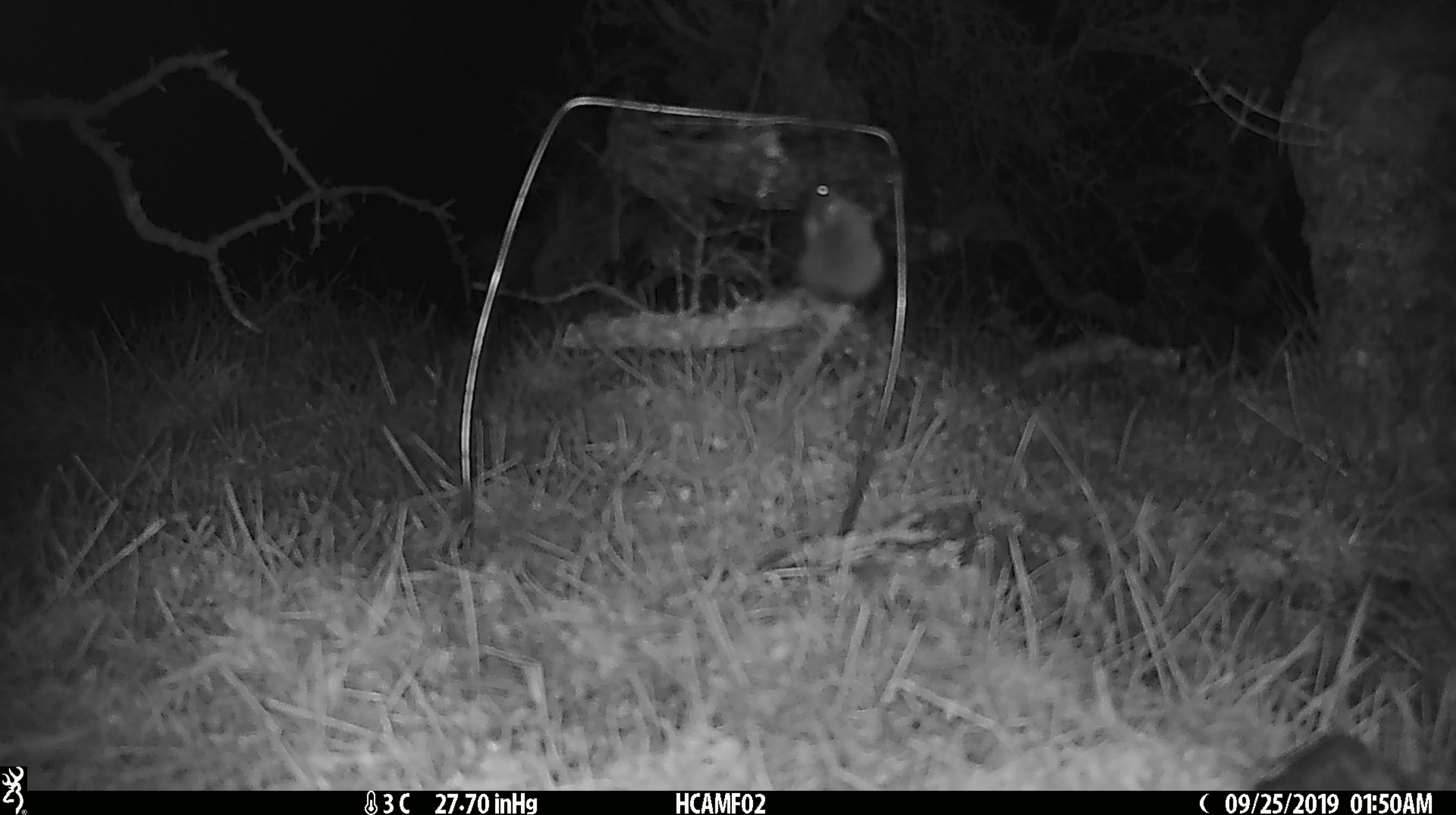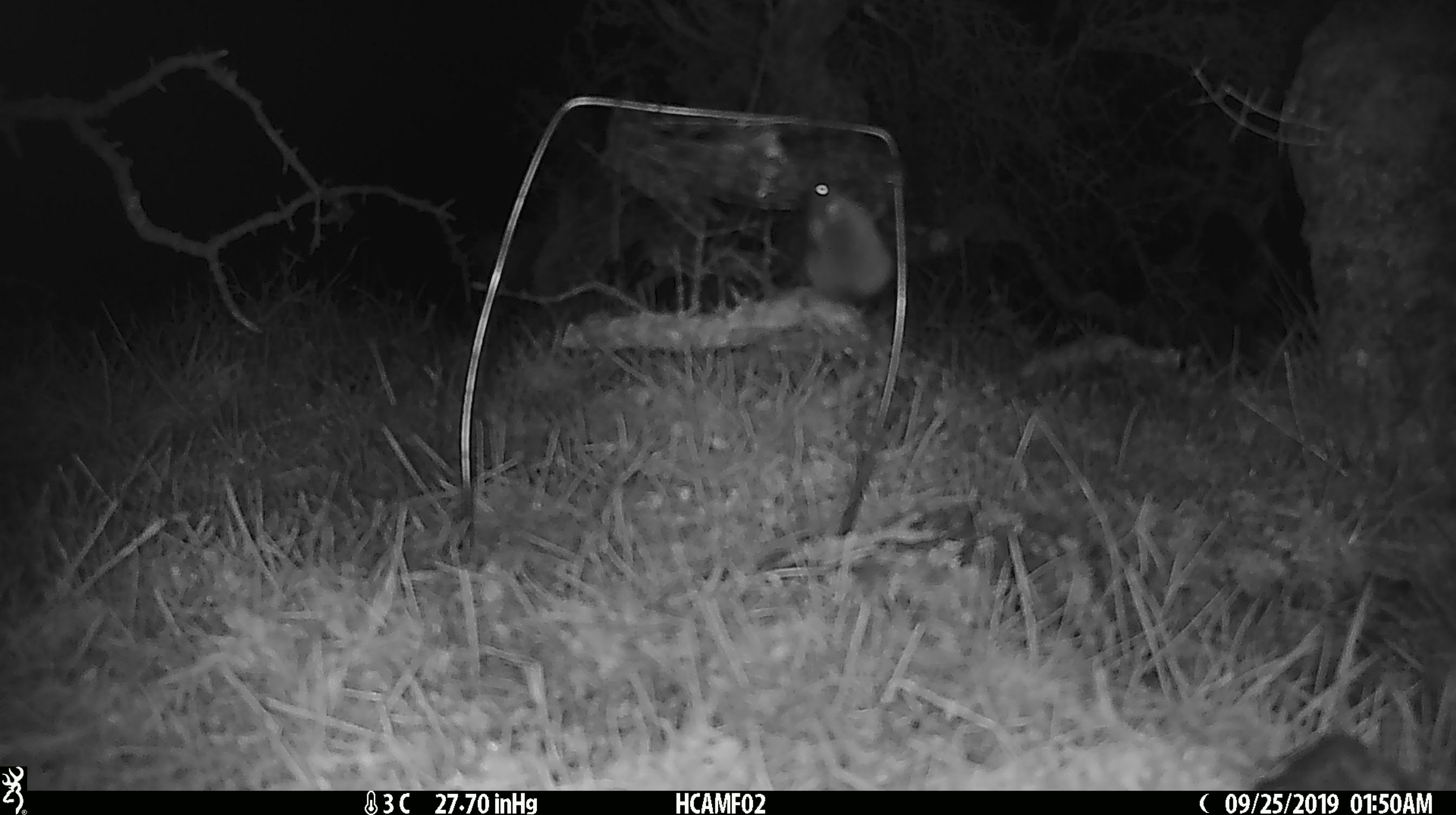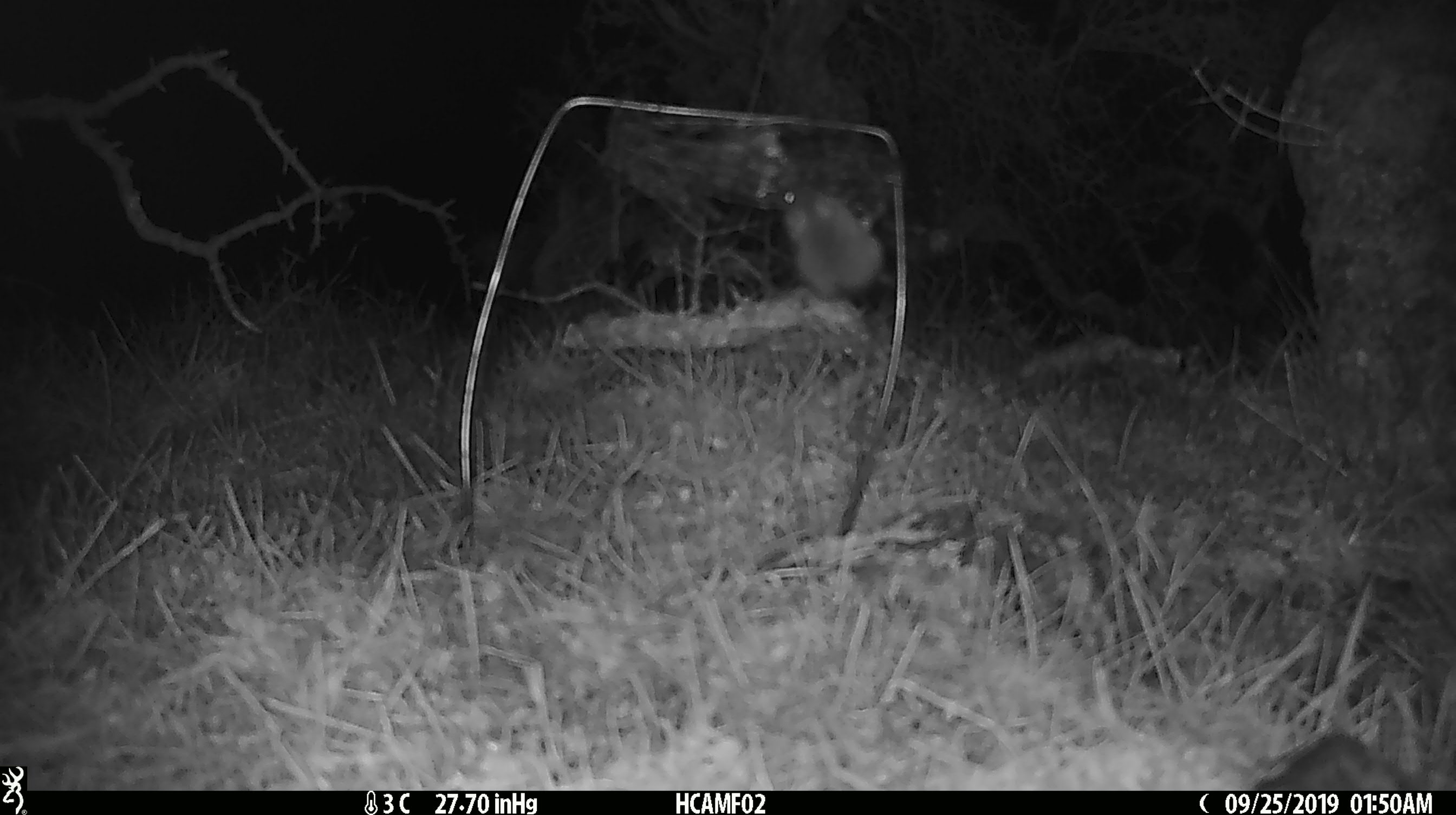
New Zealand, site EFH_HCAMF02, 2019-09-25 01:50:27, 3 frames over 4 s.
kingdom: Animalia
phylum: Chordata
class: Mammalia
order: Rodentia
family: Muridae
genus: Mus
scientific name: Mus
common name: mouse